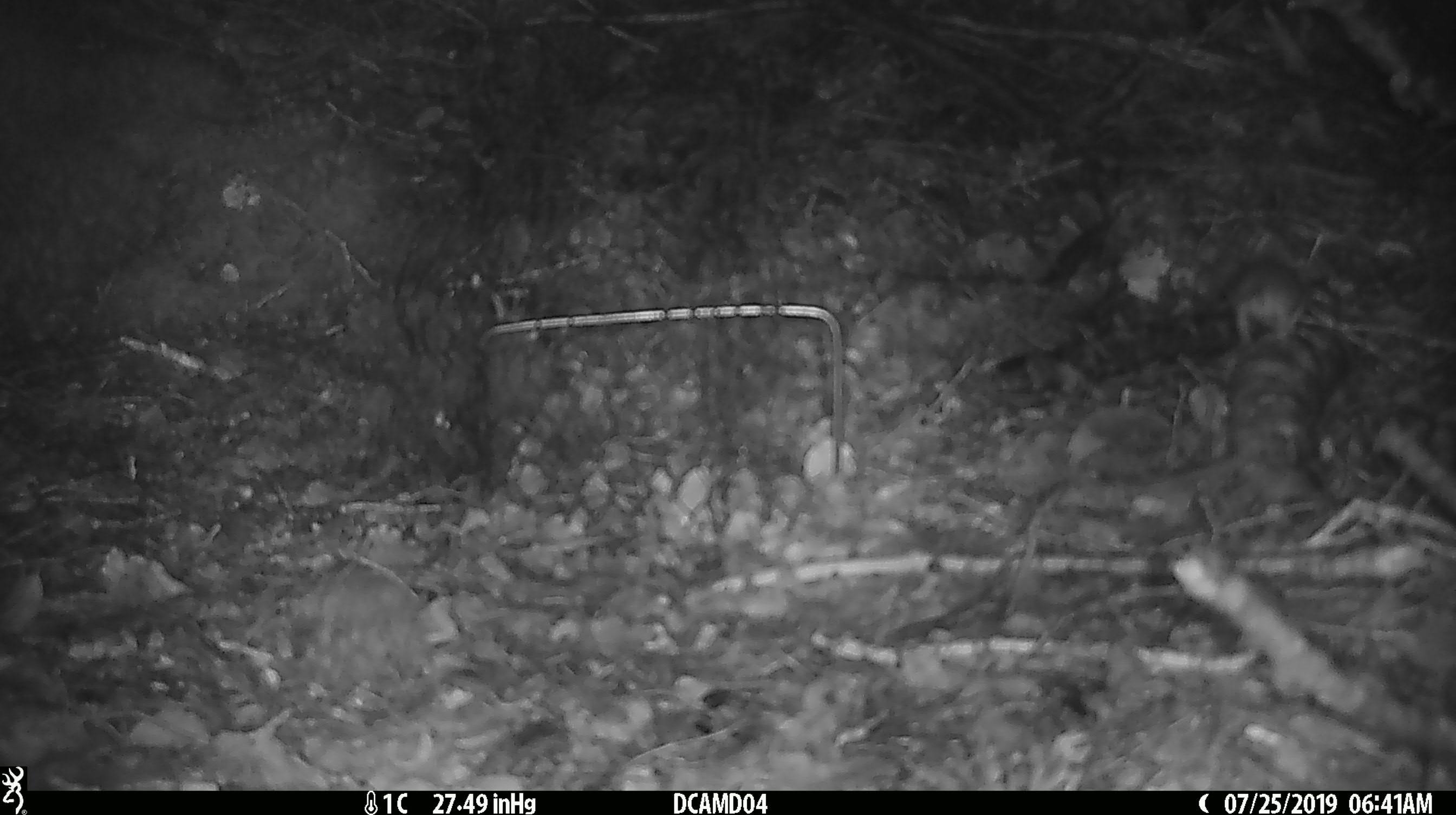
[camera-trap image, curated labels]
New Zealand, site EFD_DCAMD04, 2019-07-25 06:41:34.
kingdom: Animalia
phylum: Chordata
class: Mammalia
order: Rodentia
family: Muridae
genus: Mus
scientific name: Mus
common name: mouse